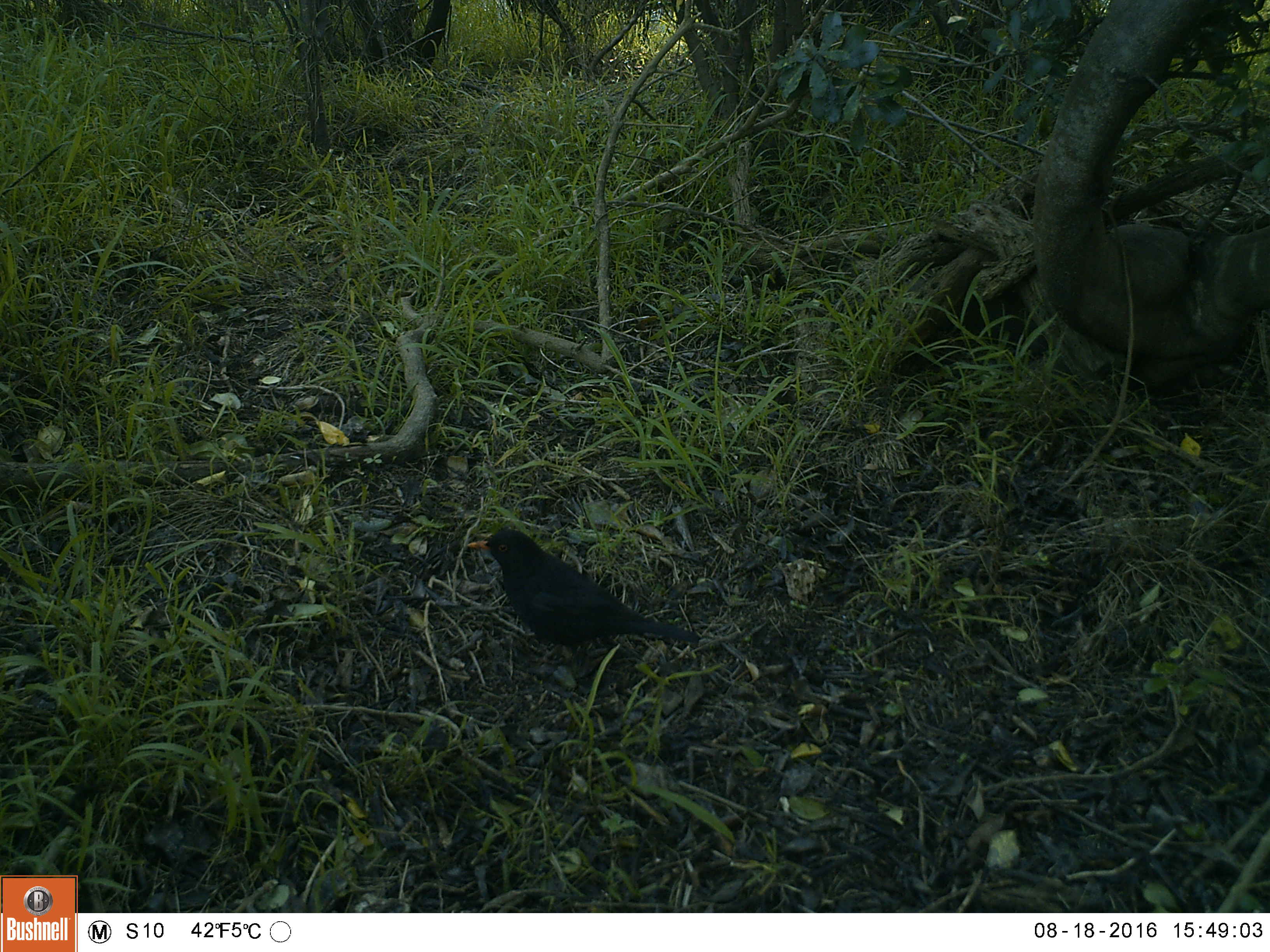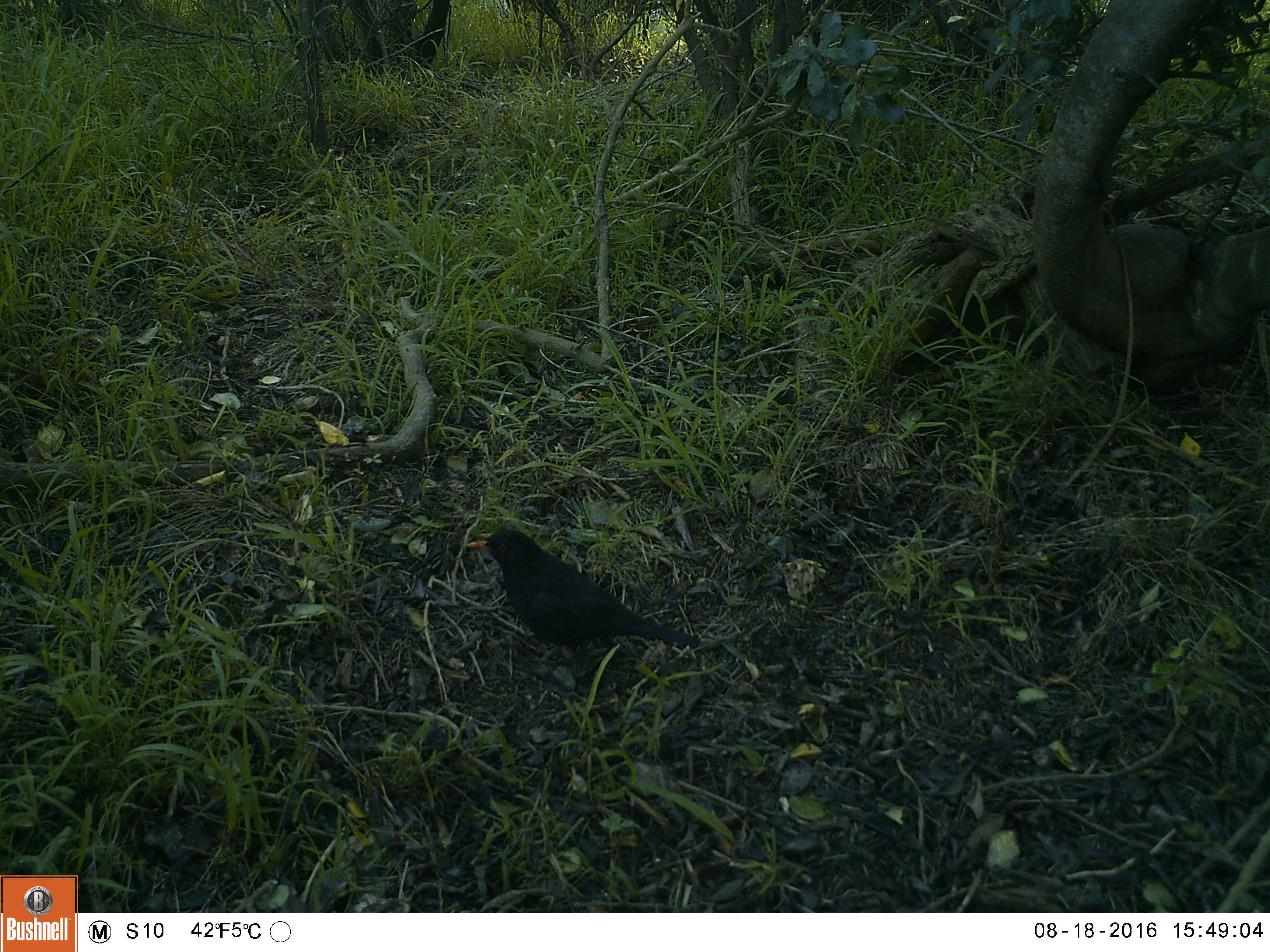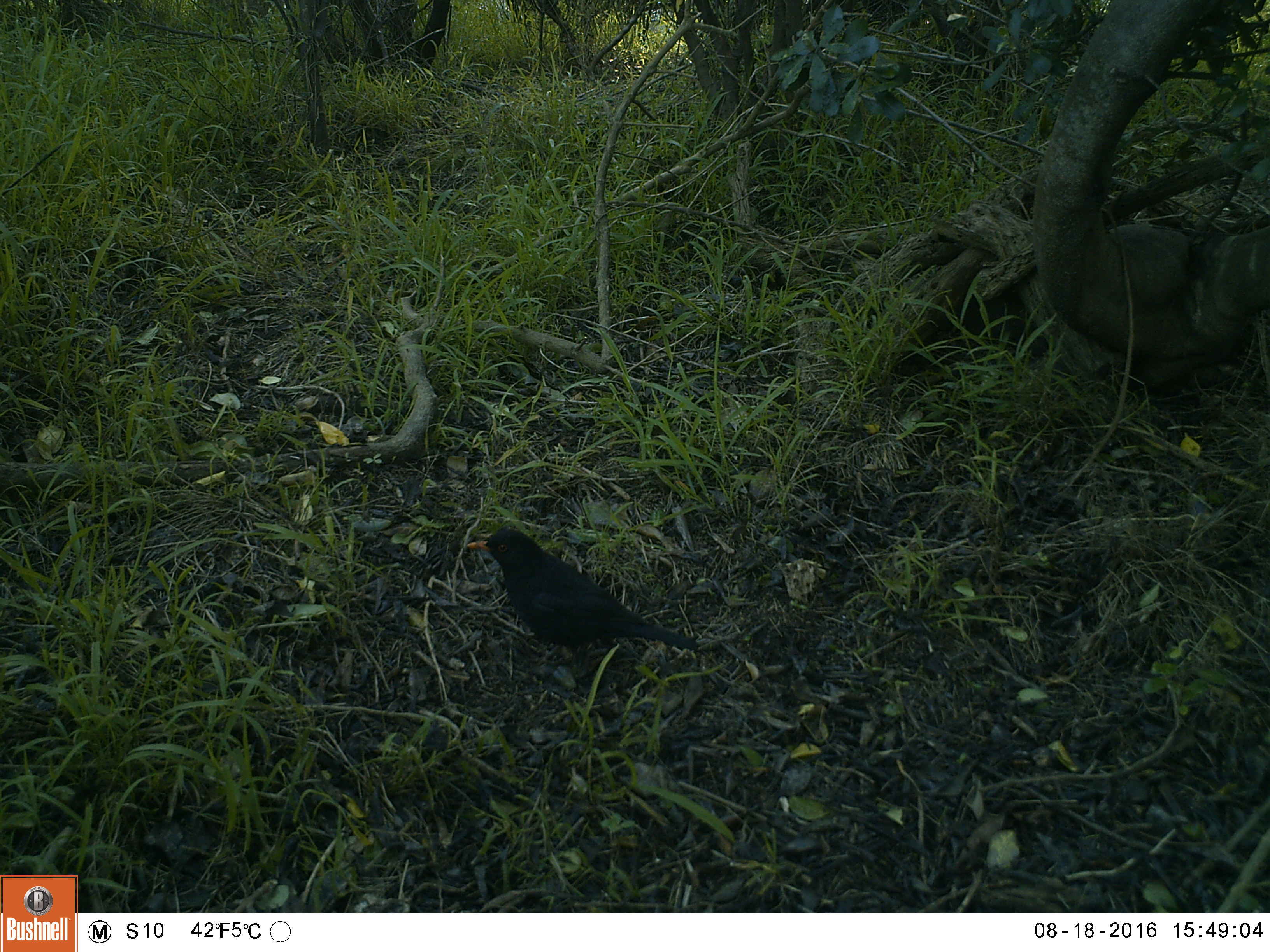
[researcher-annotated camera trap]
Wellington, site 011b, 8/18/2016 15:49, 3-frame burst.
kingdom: Animalia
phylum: Chordata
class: Aves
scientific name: Aves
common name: bird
Bird (Aves).